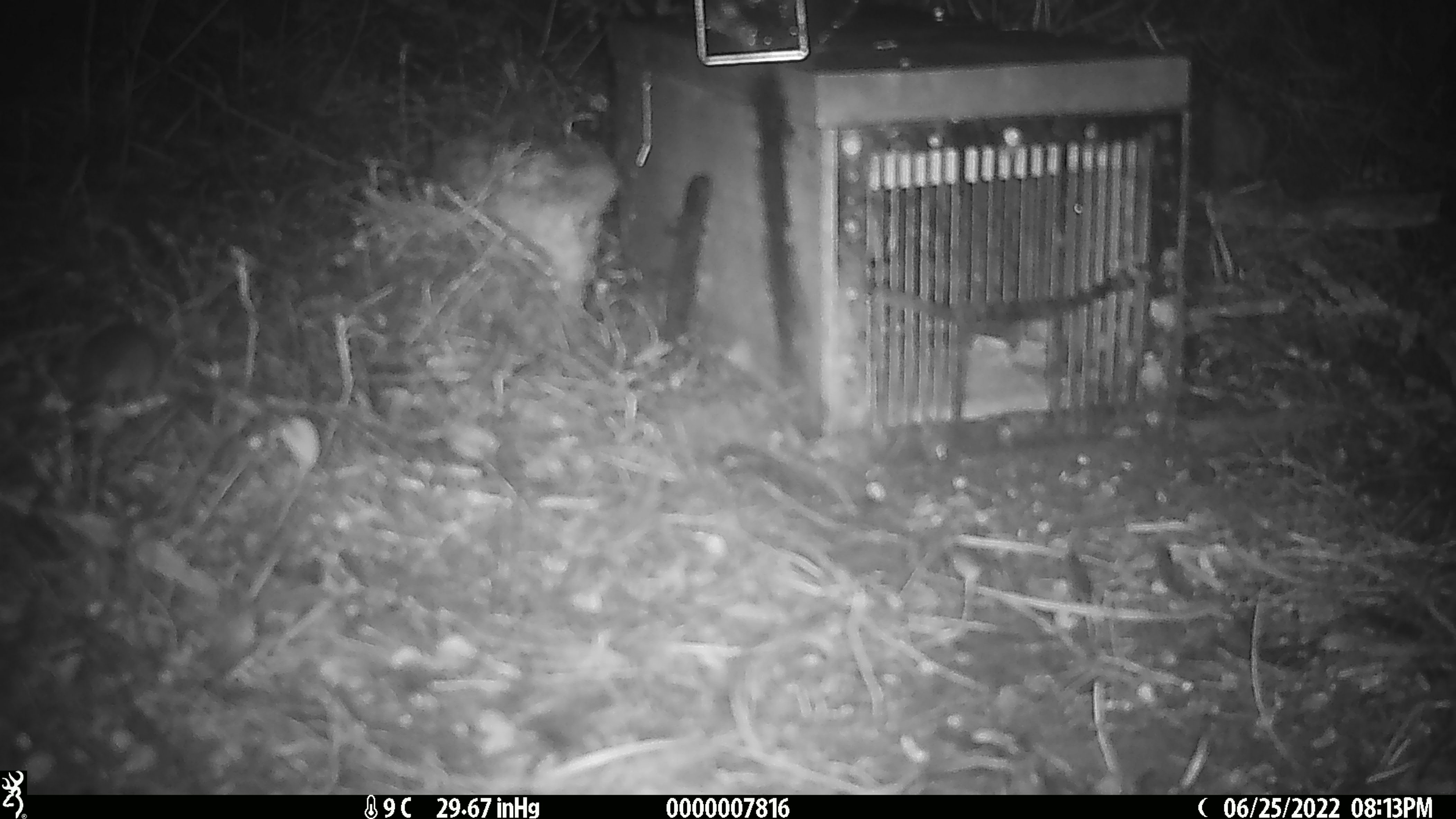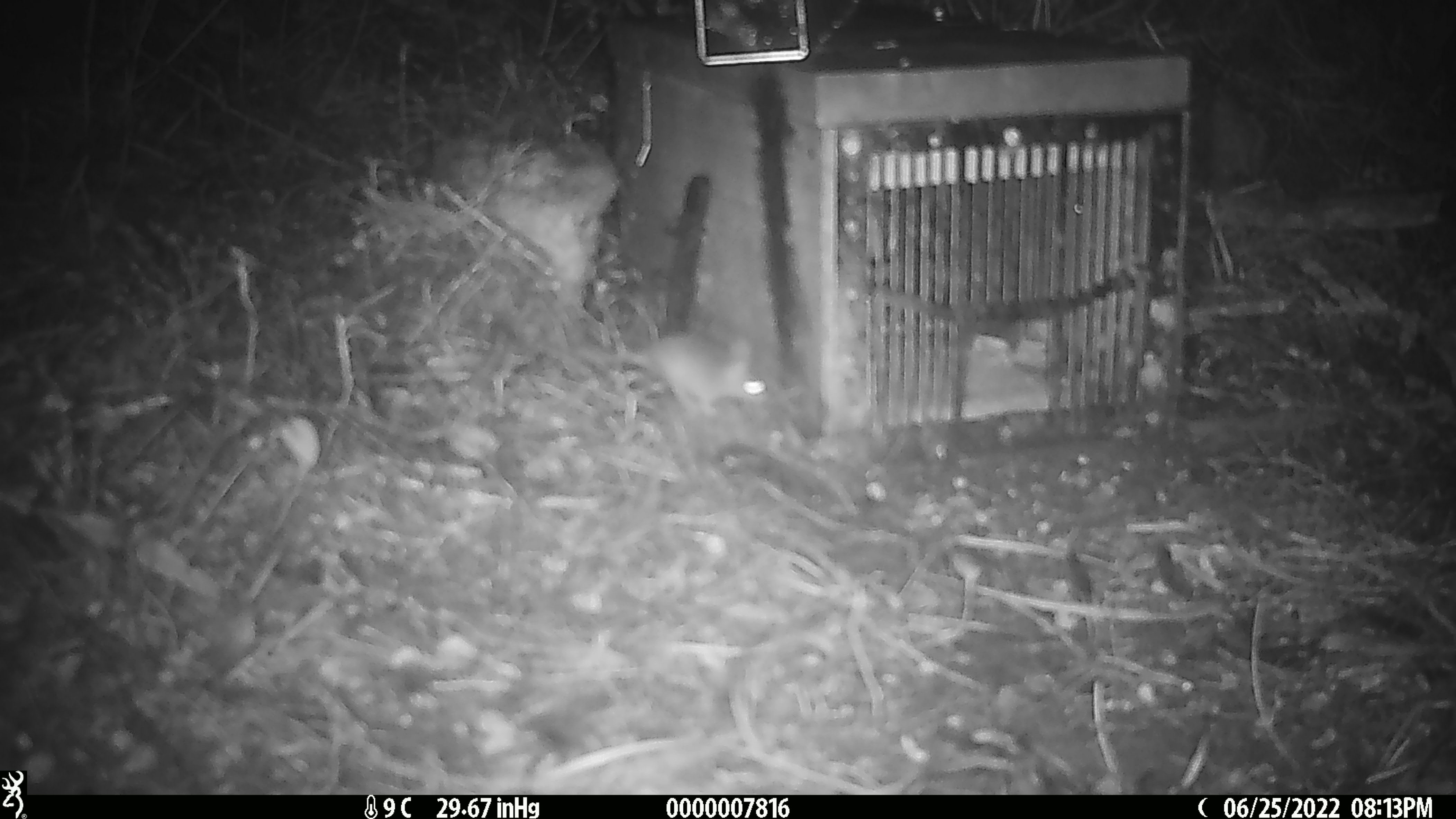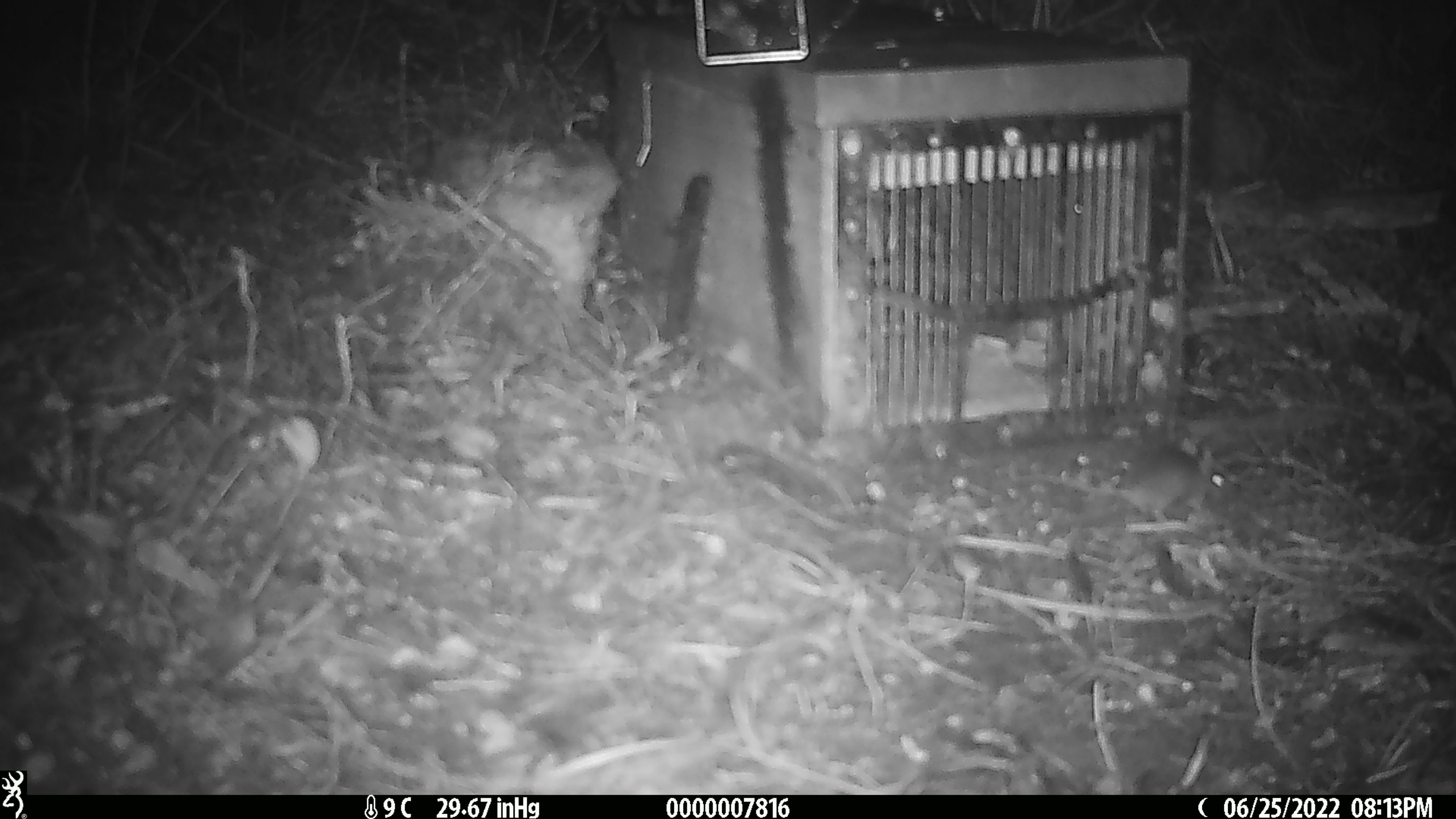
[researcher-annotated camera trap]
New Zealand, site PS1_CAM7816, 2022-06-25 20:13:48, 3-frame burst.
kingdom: Animalia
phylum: Chordata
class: Mammalia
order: Rodentia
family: Muridae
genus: Mus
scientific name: Mus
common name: mouse